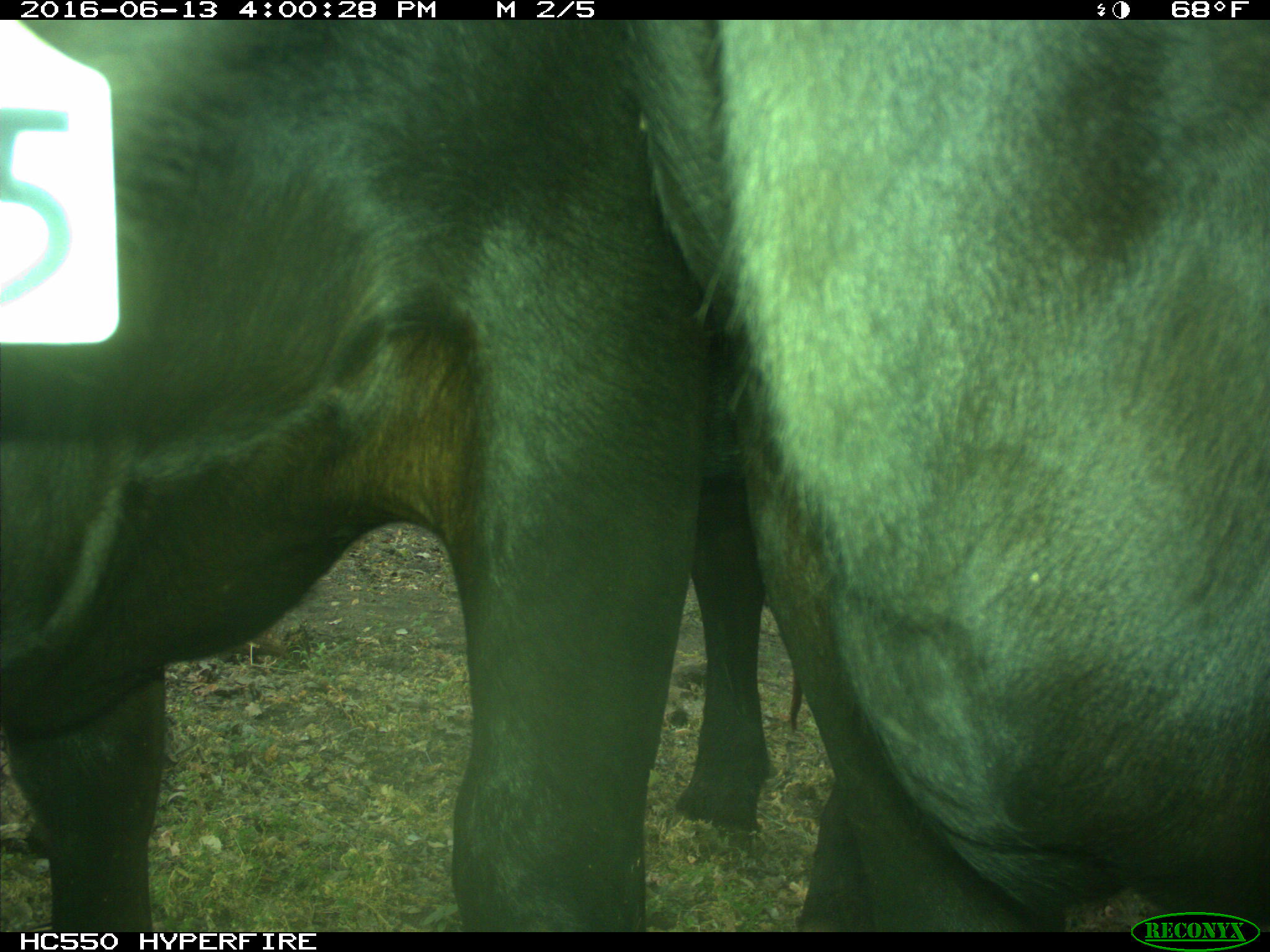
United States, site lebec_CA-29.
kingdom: Animalia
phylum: Chordata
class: Mammalia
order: Artiodactyla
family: Bovidae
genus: Bos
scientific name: Bos taurus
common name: domestic cow